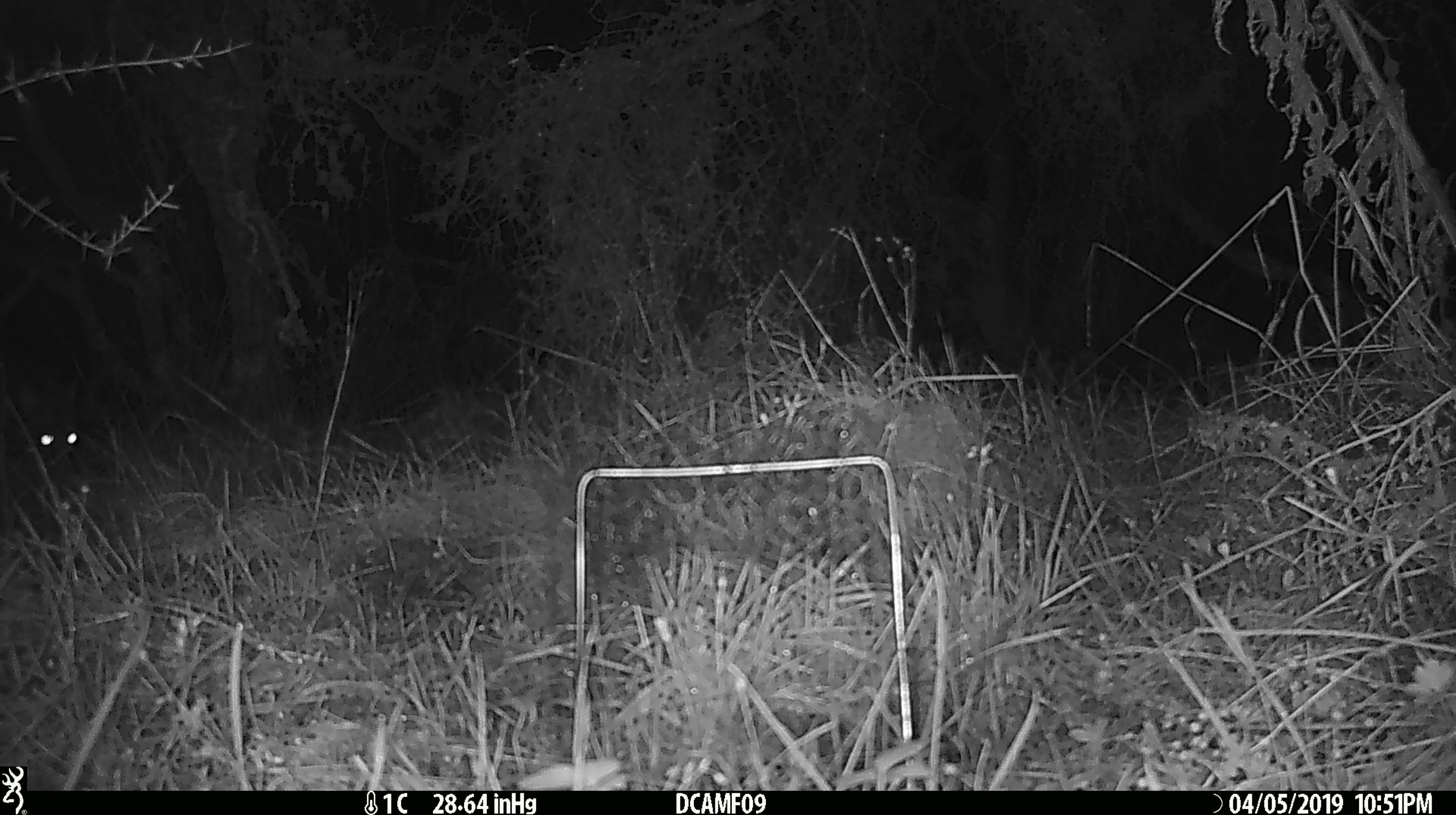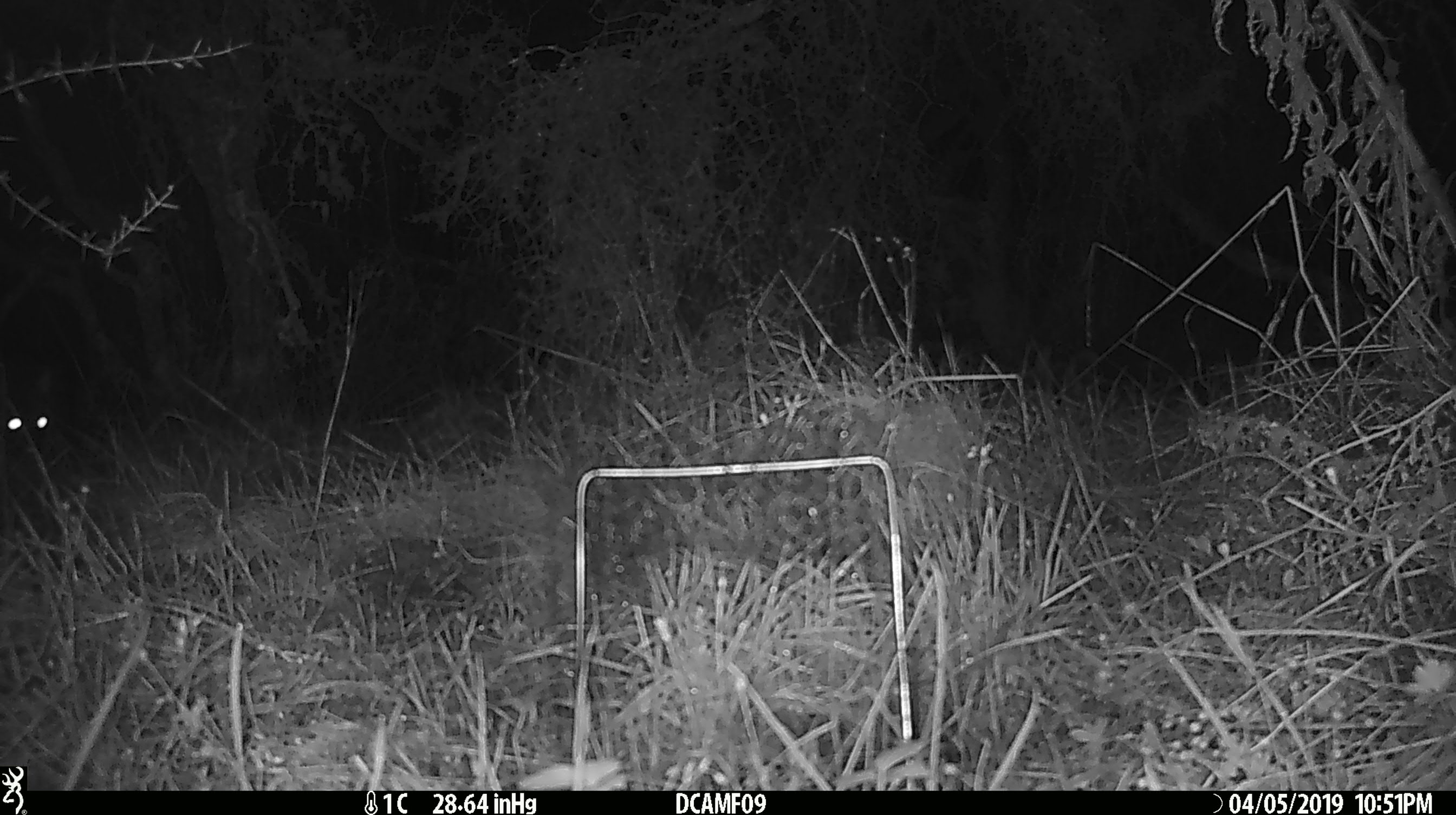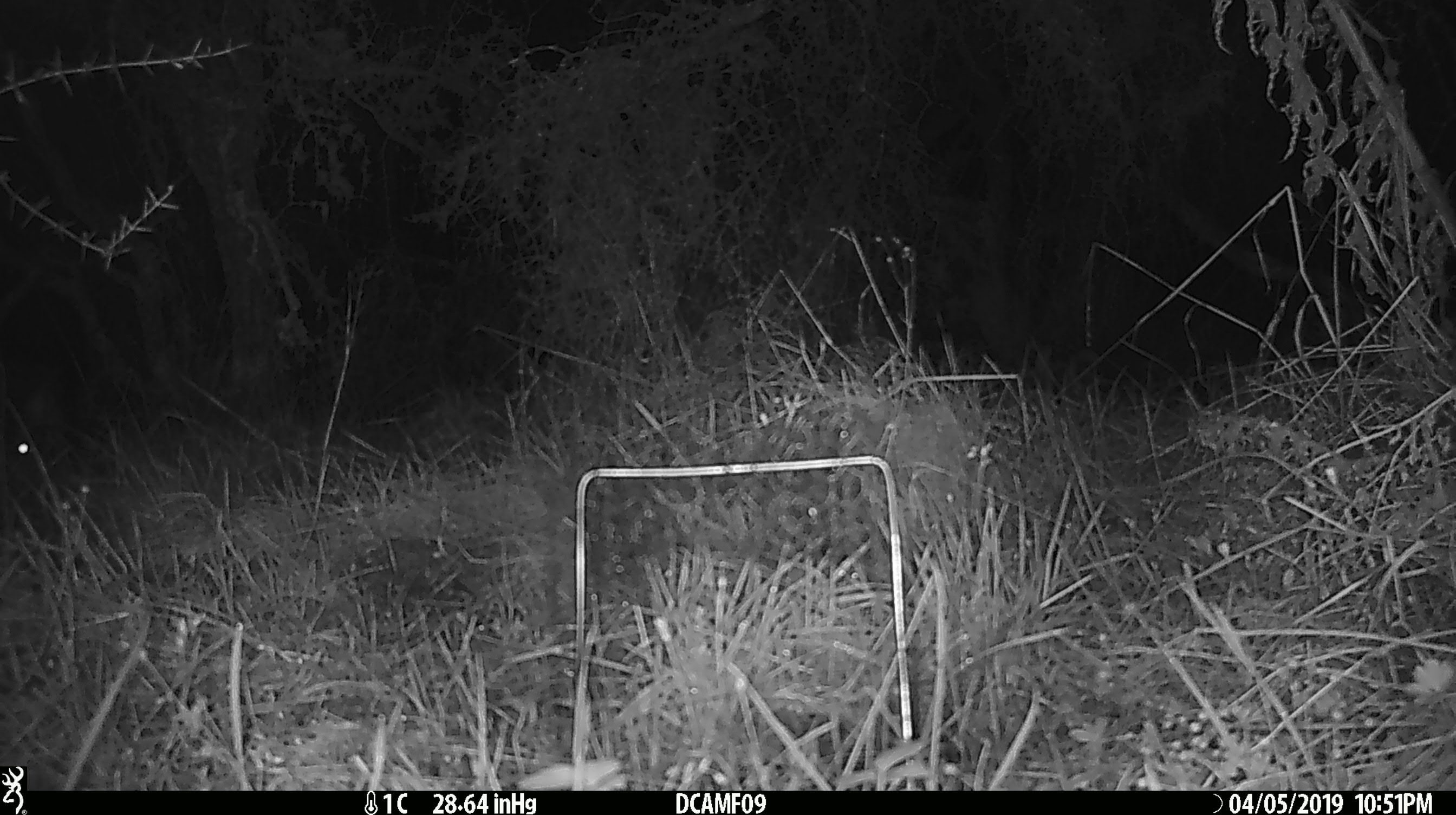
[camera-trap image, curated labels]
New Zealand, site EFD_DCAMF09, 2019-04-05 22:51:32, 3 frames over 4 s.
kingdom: Animalia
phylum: Chordata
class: Mammalia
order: Diprotodontia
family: Phalangeridae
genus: Trichosurus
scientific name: Trichosurus vulpecula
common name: common brushtail possum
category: possum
Possum (common brushtail possum) (Trichosurus vulpecula).